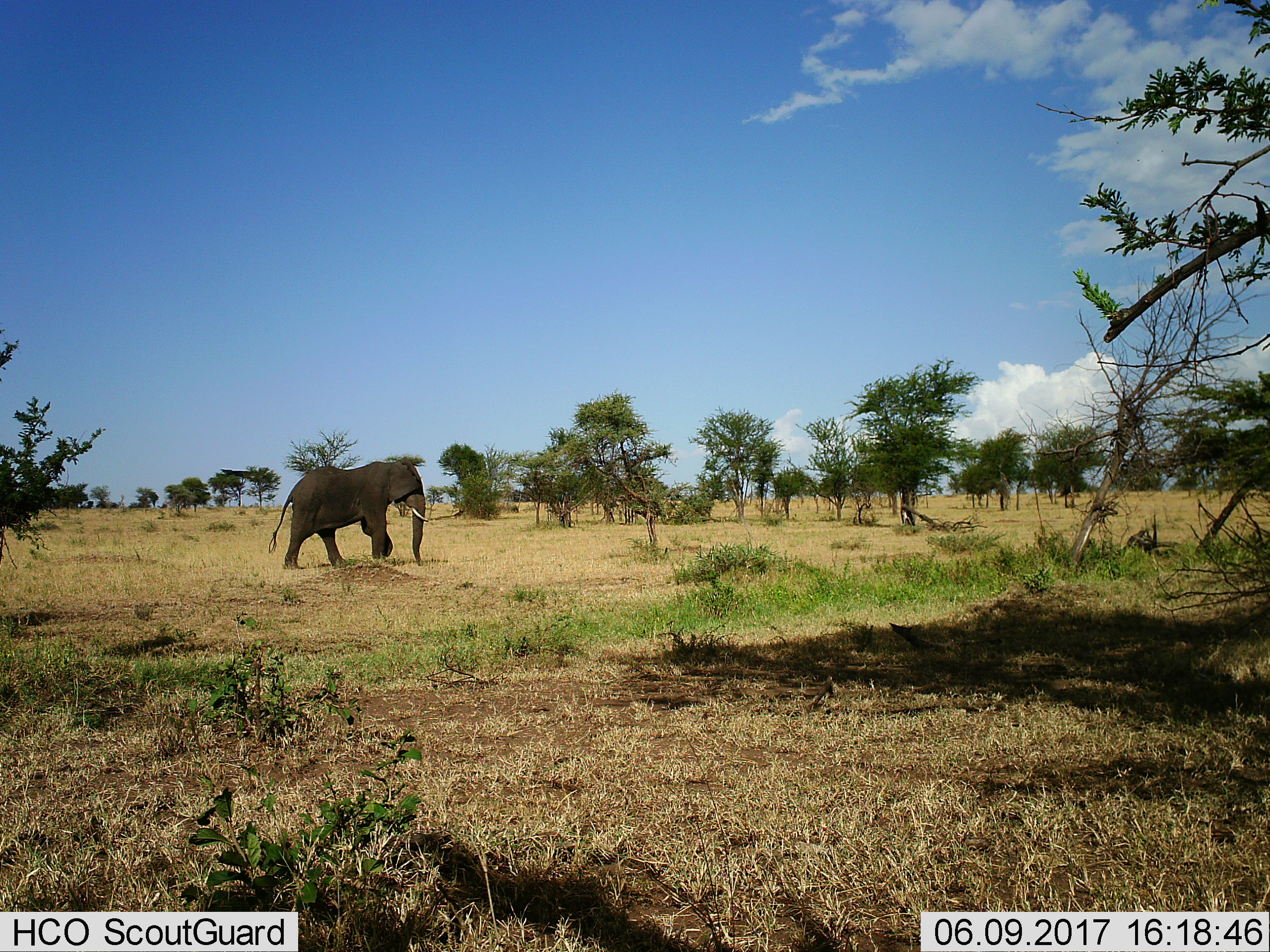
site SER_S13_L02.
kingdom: Animalia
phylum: Chordata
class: Mammalia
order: Proboscidea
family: Elephantidae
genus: Loxodonta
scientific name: Loxodonta africana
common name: african bush elephant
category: elephant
Elephant (african bush elephant) (Loxodonta africana), count 1. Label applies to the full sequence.